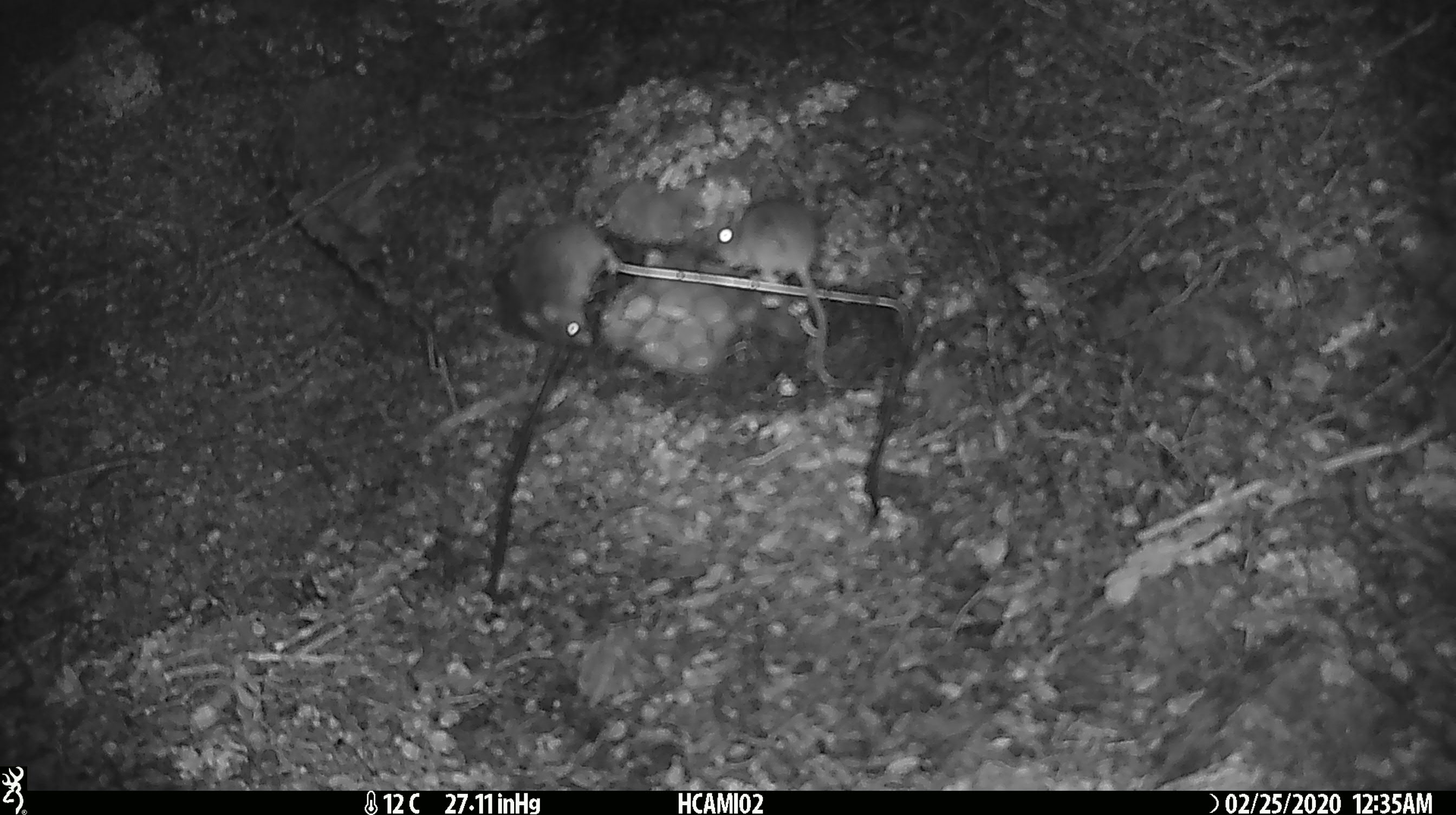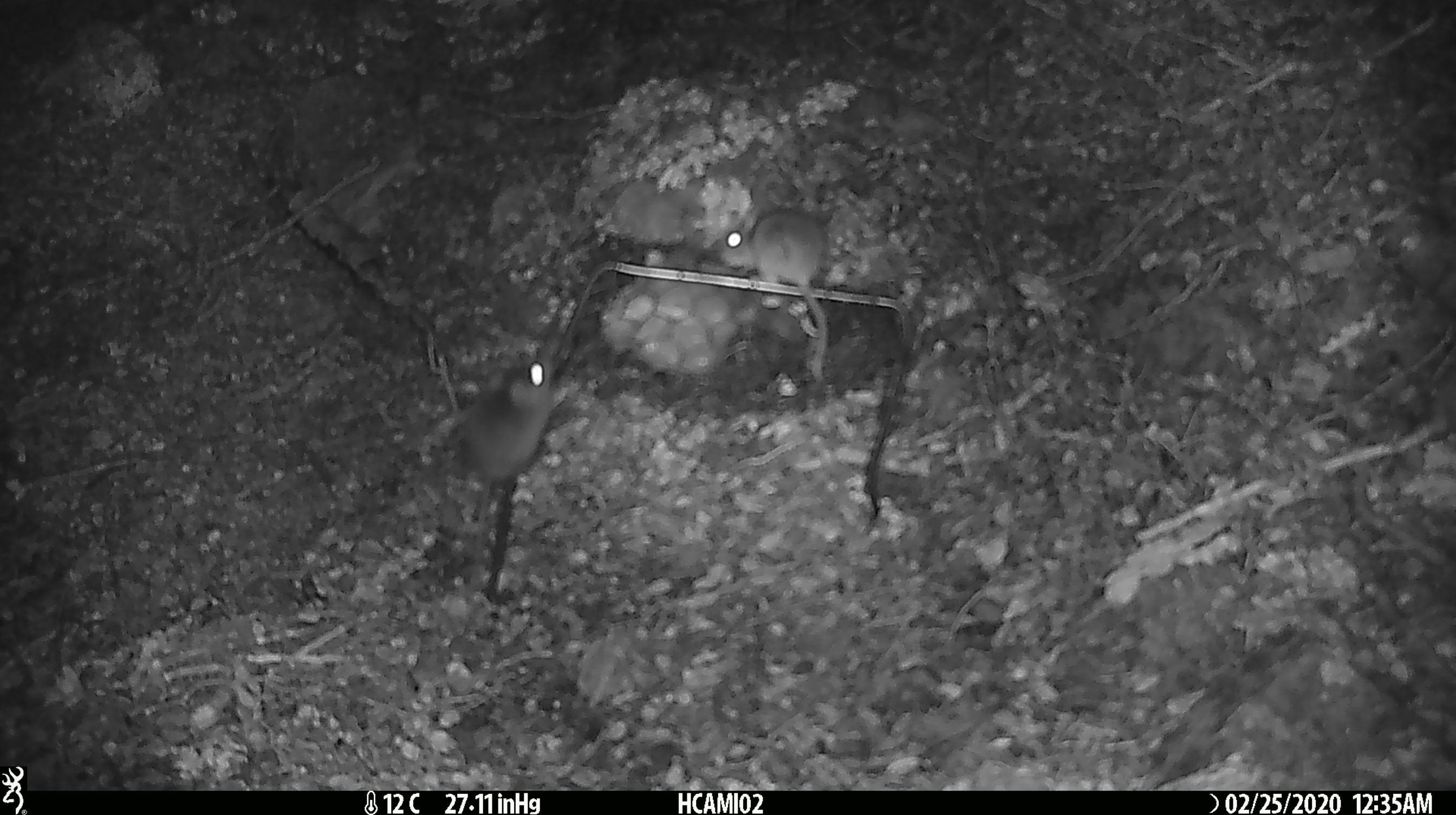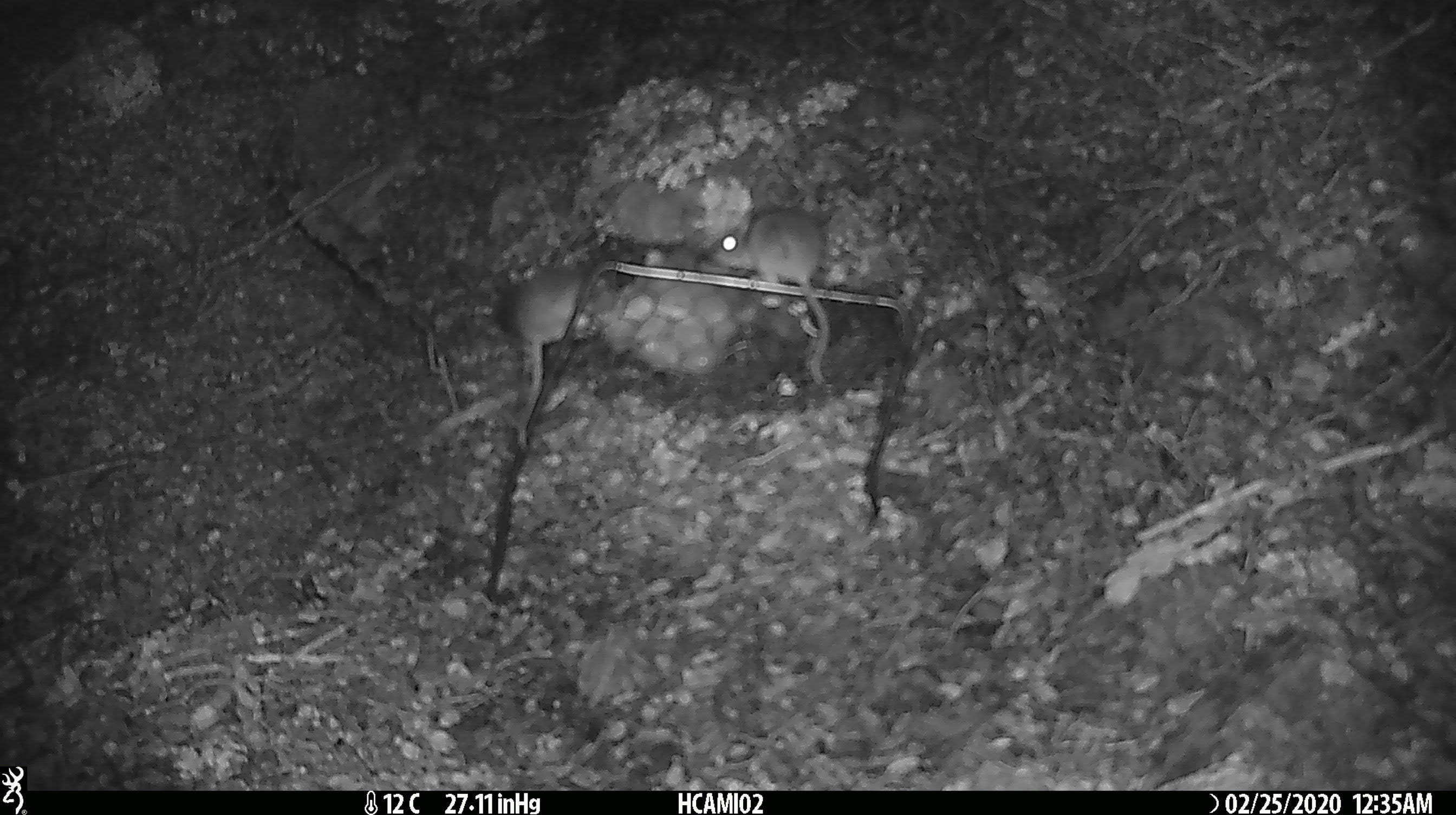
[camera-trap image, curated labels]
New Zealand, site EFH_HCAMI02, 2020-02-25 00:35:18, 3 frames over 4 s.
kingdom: Animalia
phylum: Chordata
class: Mammalia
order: Rodentia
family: Muridae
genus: Mus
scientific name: Mus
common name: mouse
Mouse (Mus).